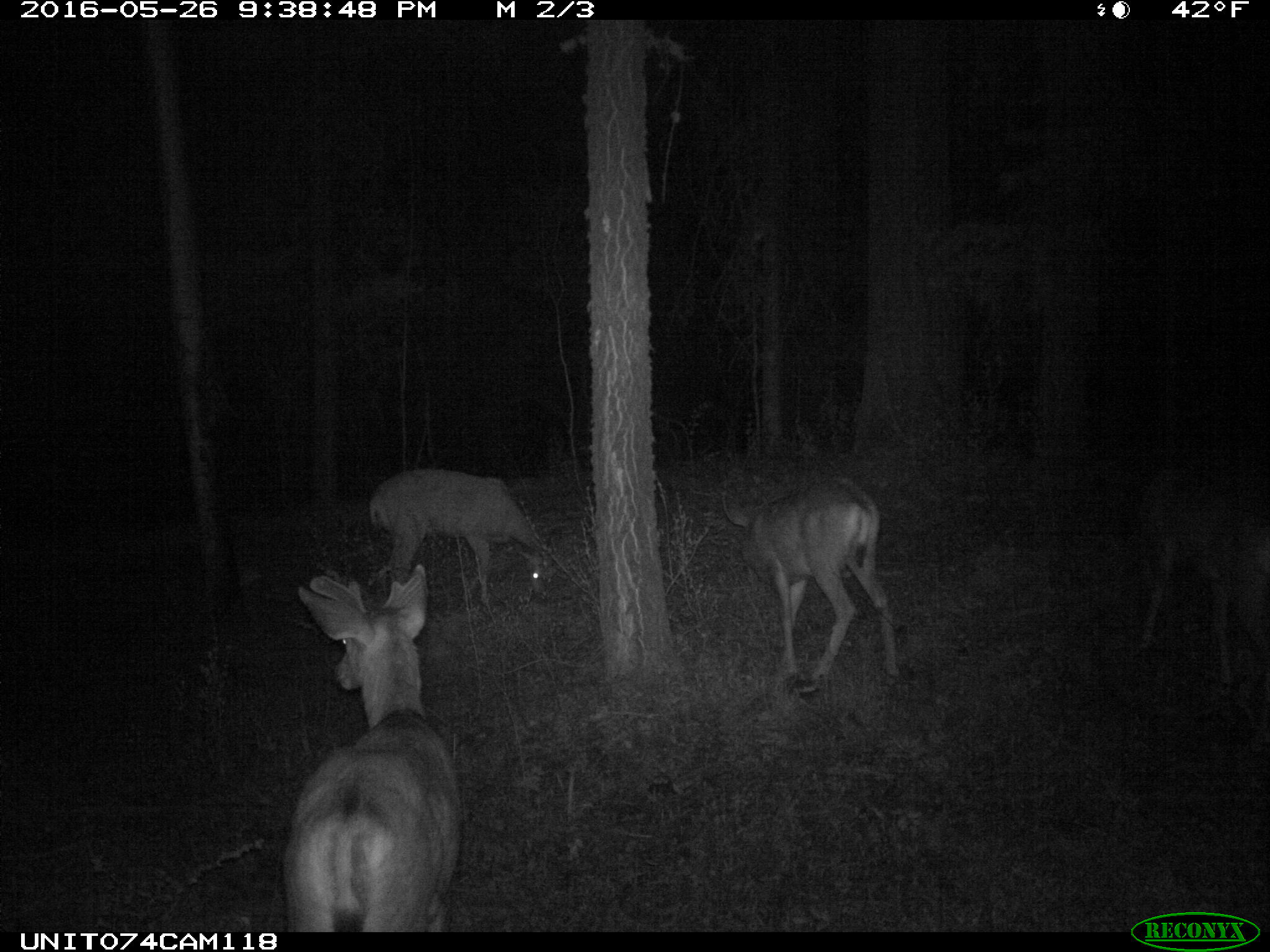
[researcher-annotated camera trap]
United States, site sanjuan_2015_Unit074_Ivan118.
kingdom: Animalia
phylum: Chordata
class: Mammalia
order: Artiodactyla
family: Cervidae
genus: Odocoileus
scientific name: Odocoileus hemionus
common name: mule deer